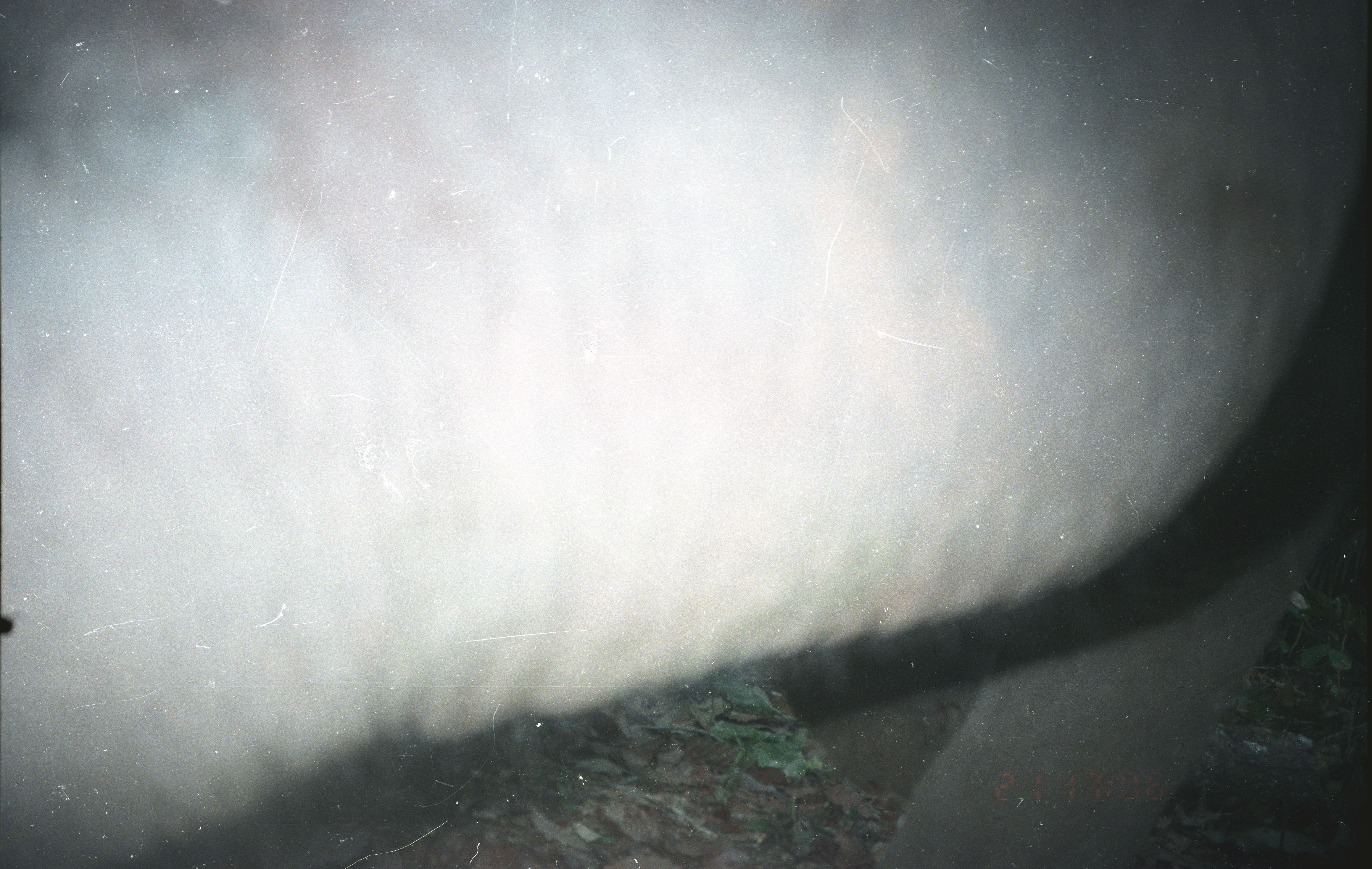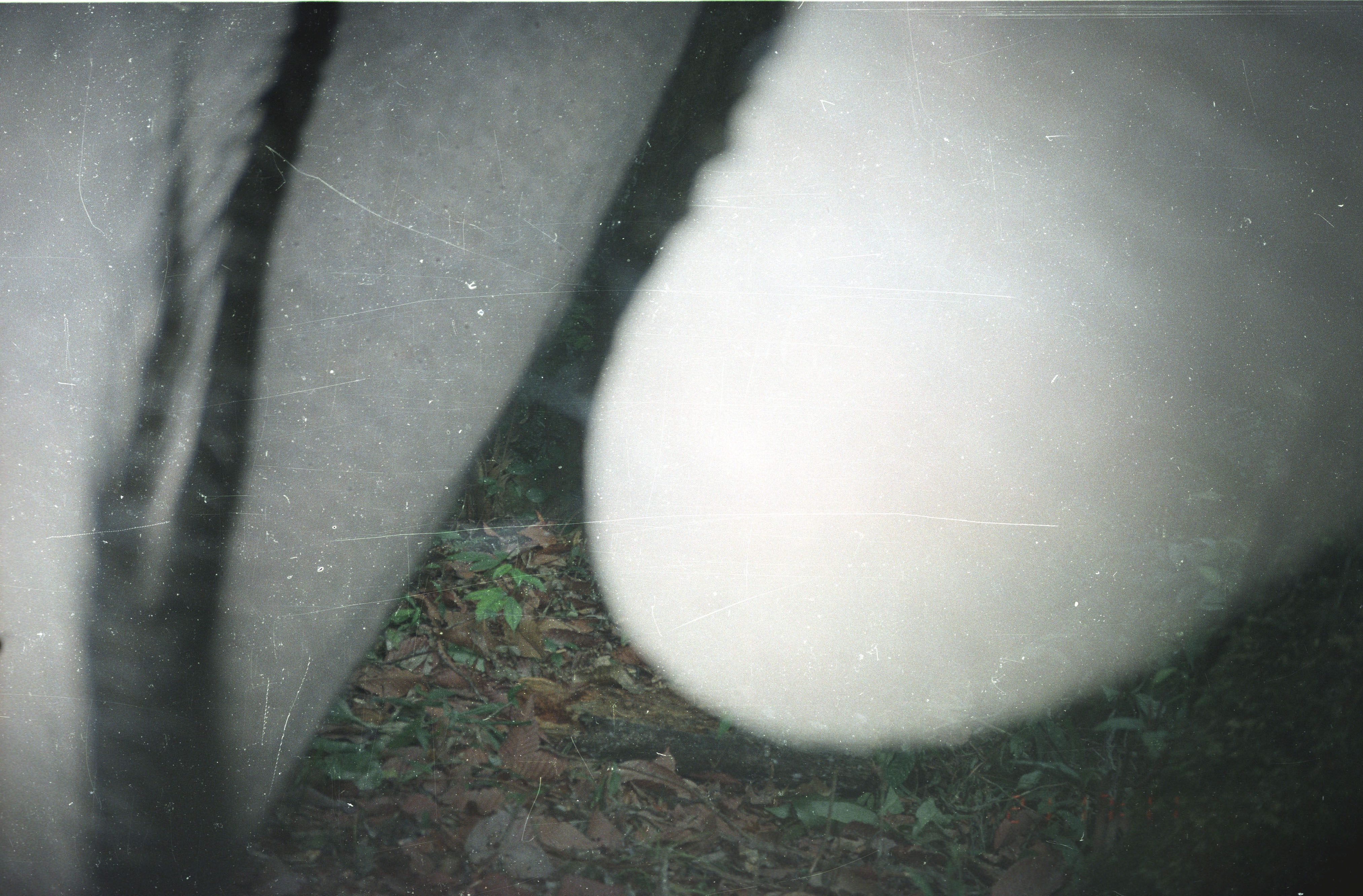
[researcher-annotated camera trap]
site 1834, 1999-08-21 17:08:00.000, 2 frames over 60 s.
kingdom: Animalia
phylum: Chordata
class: Mammalia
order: Proboscidea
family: Elephantidae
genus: Elephas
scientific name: Elephas maximus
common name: asian elephant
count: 1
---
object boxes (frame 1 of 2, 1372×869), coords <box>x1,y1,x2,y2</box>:
elephas maximus: <box>0,0,1372,869</box>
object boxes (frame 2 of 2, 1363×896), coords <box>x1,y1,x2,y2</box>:
elephas maximus: <box>0,0,1355,896</box>